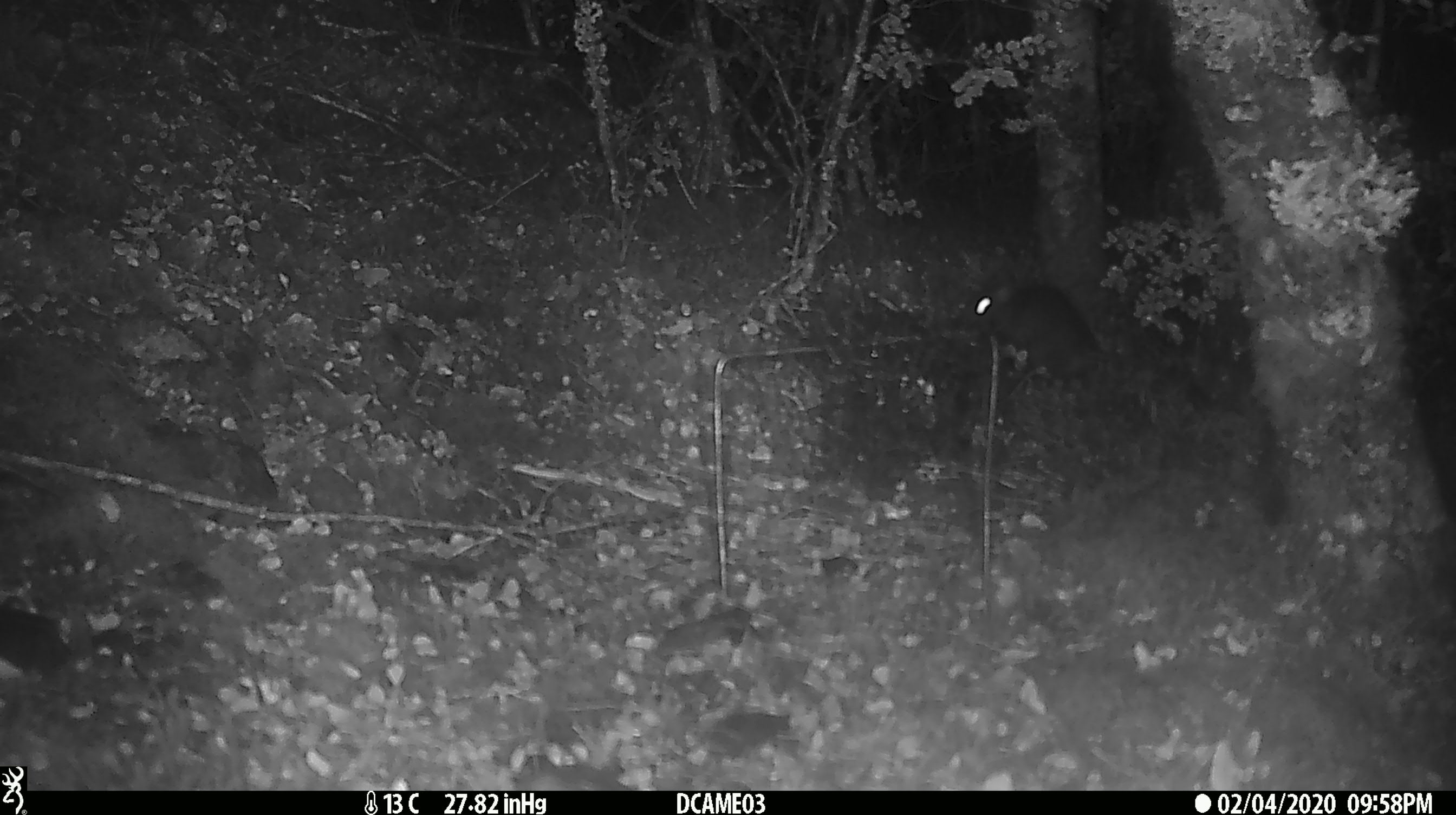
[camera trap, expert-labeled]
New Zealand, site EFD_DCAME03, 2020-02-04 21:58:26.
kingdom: Animalia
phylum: Chordata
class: Mammalia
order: Rodentia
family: Muridae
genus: Rattus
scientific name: Rattus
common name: rat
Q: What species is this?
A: Rat (Rattus).